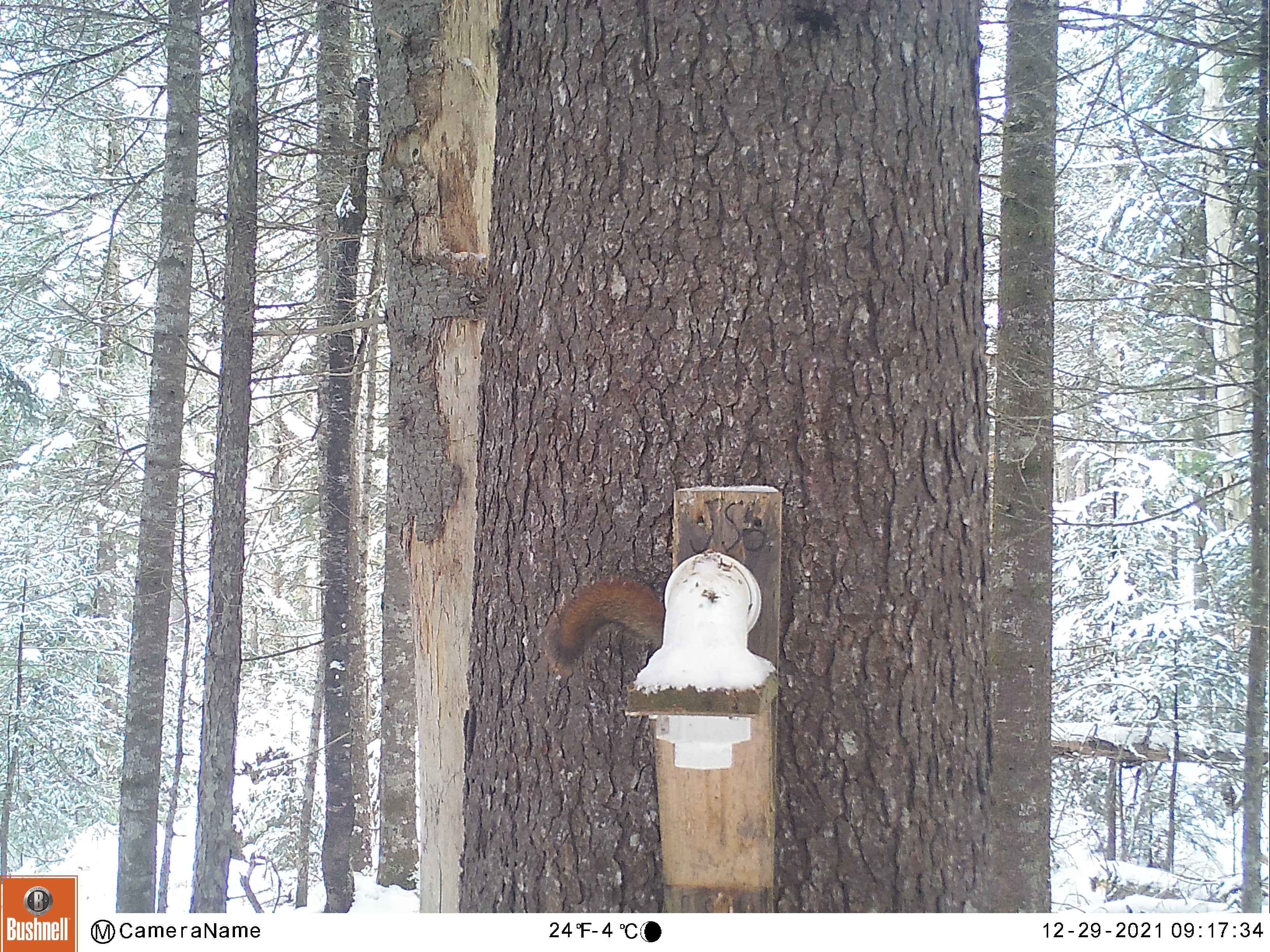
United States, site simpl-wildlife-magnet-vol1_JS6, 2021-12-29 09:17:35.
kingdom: Animalia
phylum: Chordata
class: Mammalia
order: Rodentia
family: Sciuridae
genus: Tamiasciurus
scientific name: Tamiasciurus hudsonicus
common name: red squirrel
Red squirrel (Tamiasciurus hudsonicus).